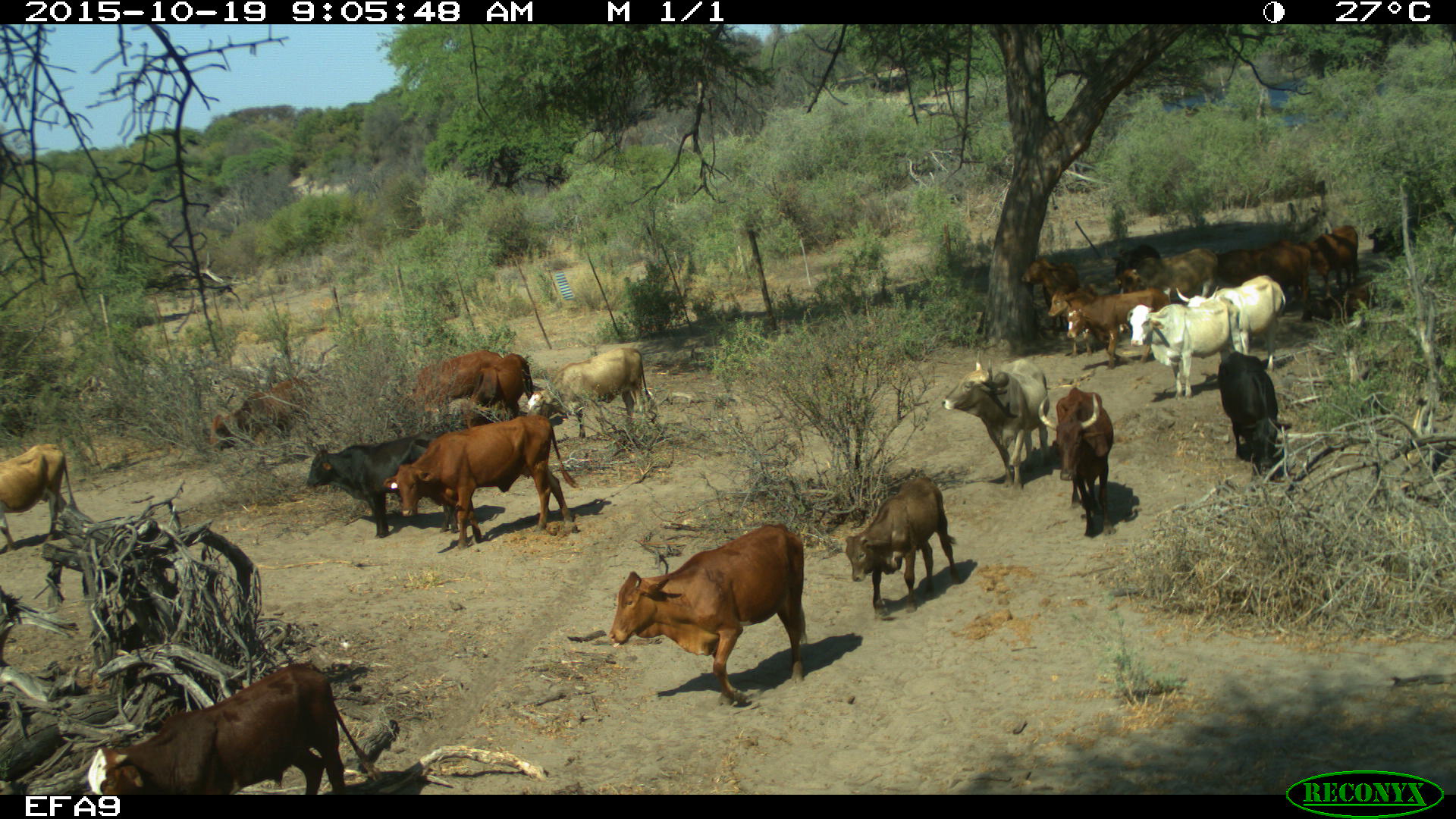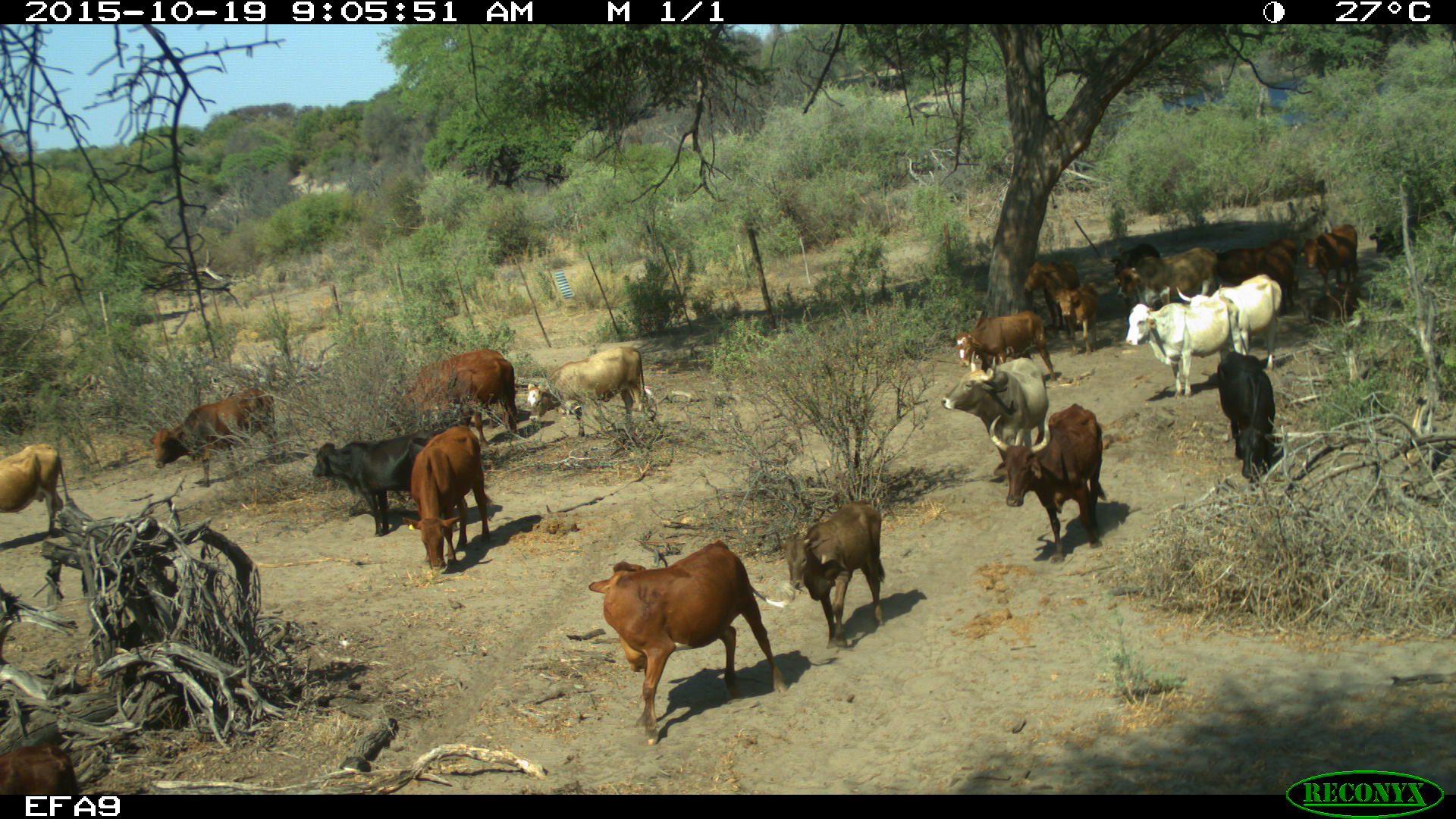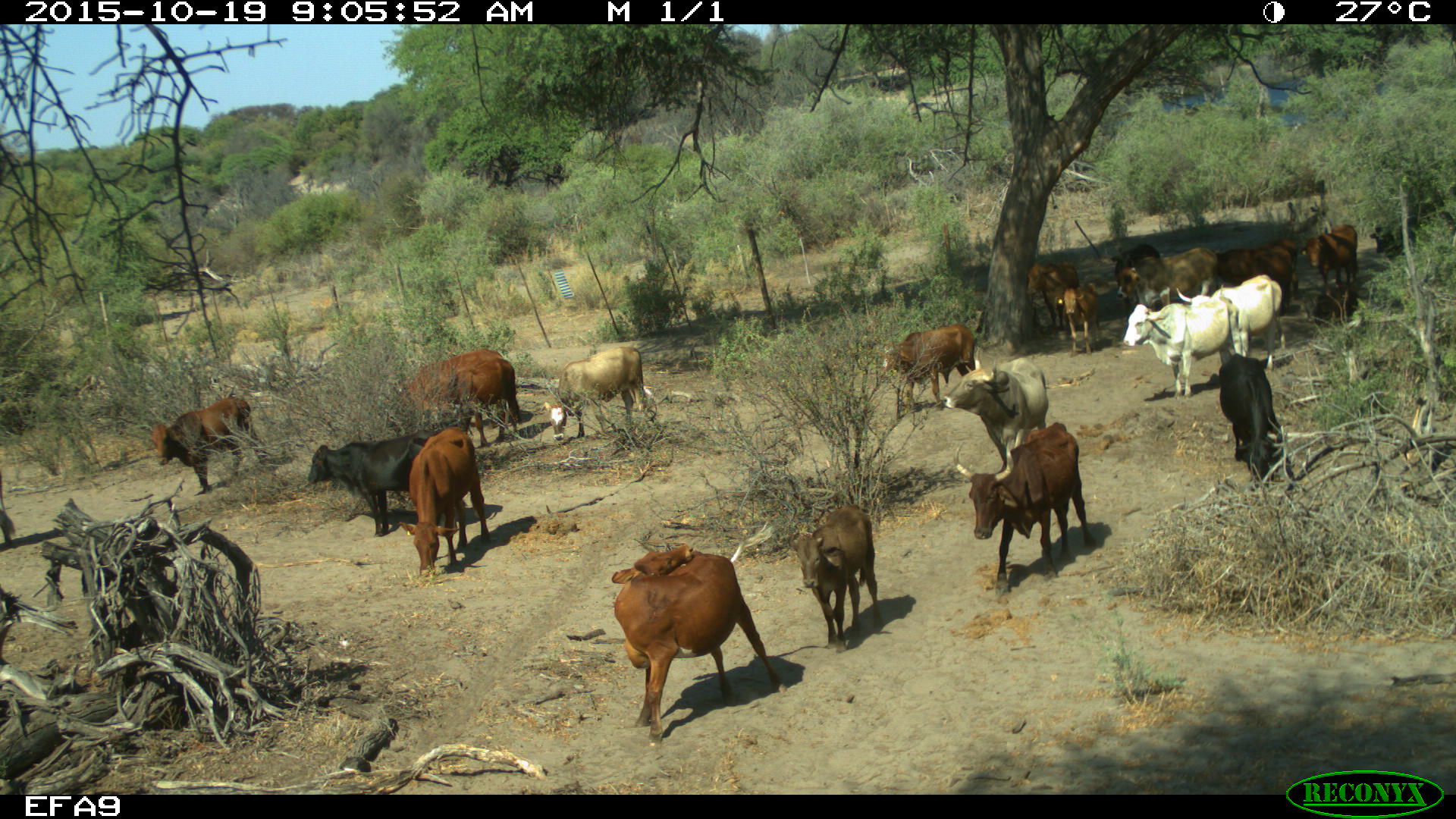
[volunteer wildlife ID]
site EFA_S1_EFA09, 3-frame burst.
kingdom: Animalia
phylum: Chordata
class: Mammalia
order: Artiodactyla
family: Bovidae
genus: Bos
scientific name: Bos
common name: cattle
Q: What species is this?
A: Cattle (Bos).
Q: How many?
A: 11-50.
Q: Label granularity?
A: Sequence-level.